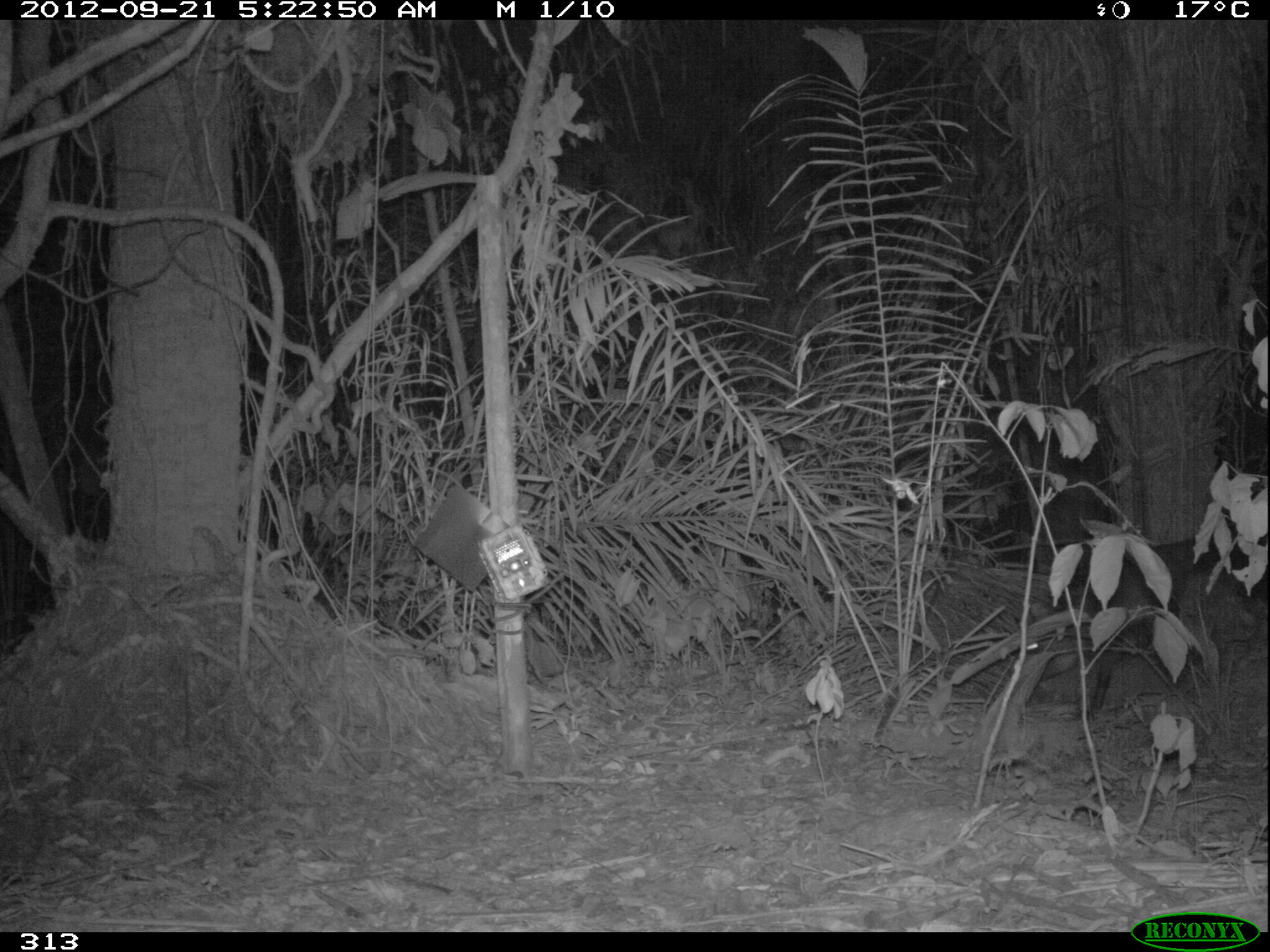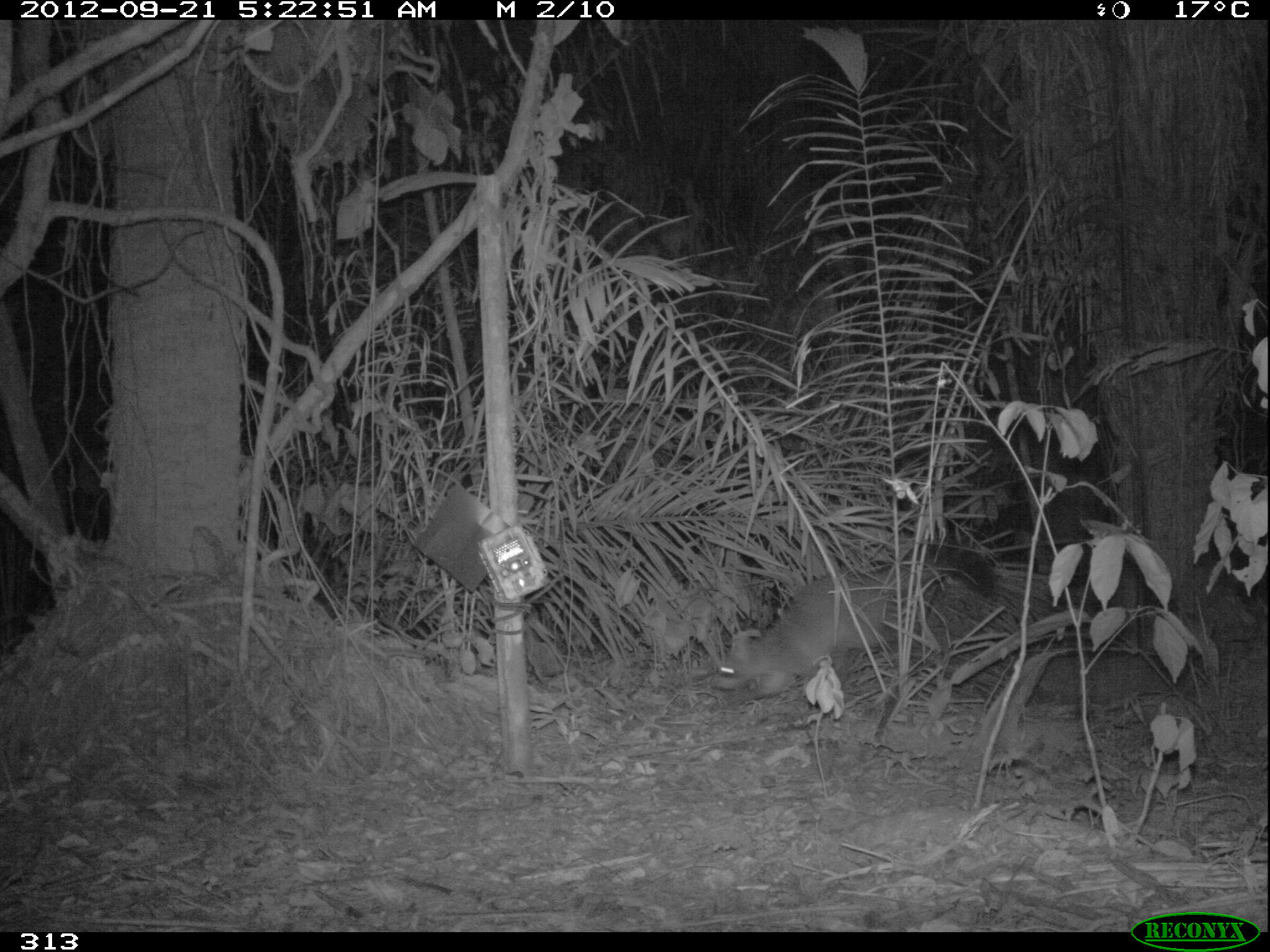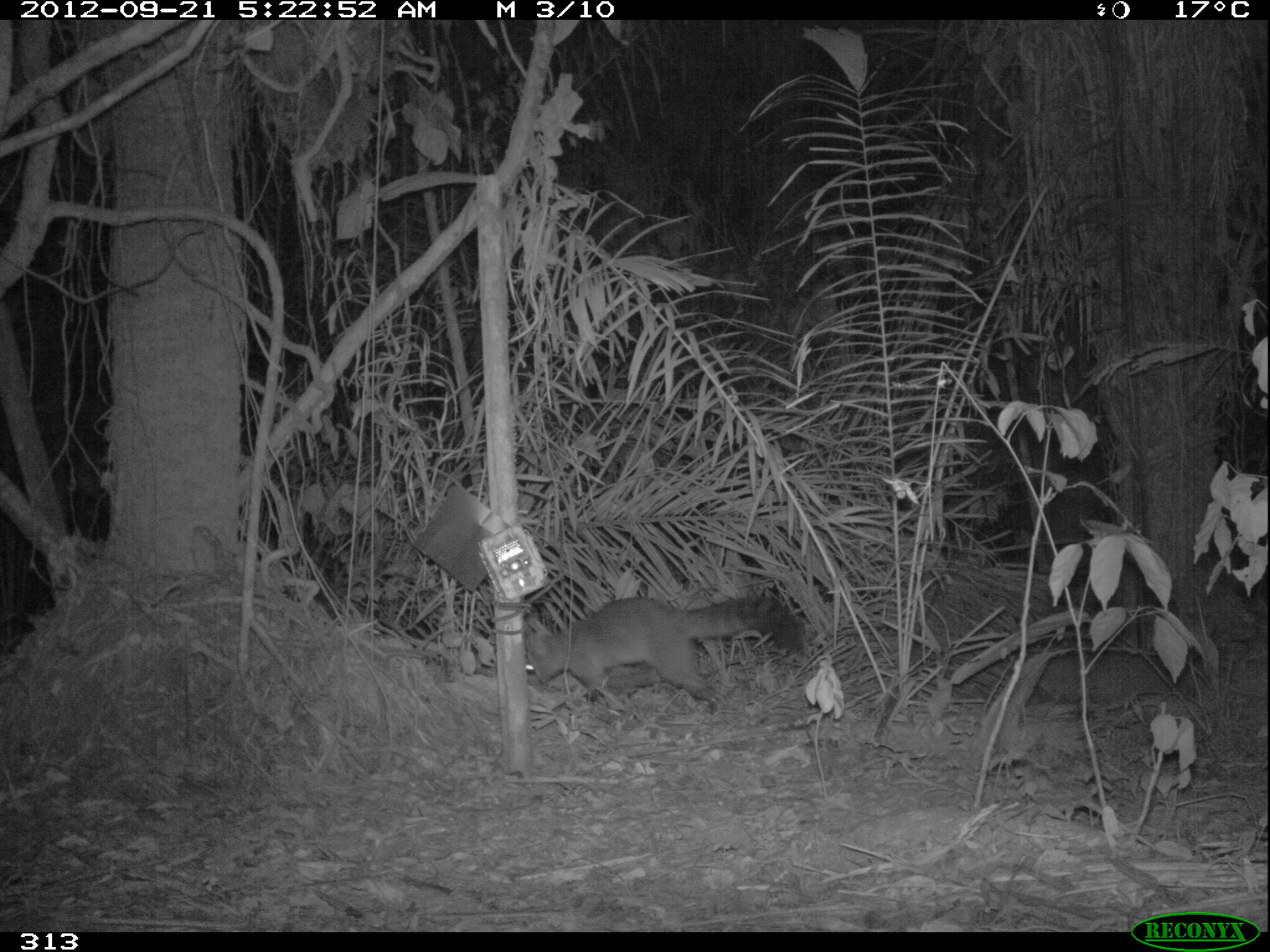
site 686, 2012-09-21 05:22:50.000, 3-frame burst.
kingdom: Animalia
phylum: Chordata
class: Mammalia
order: Carnivora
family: Procyonidae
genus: Procyon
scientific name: Procyon cancrivorus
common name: crab-eating raccoon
Procyon cancrivorus (crab-eating raccoon).